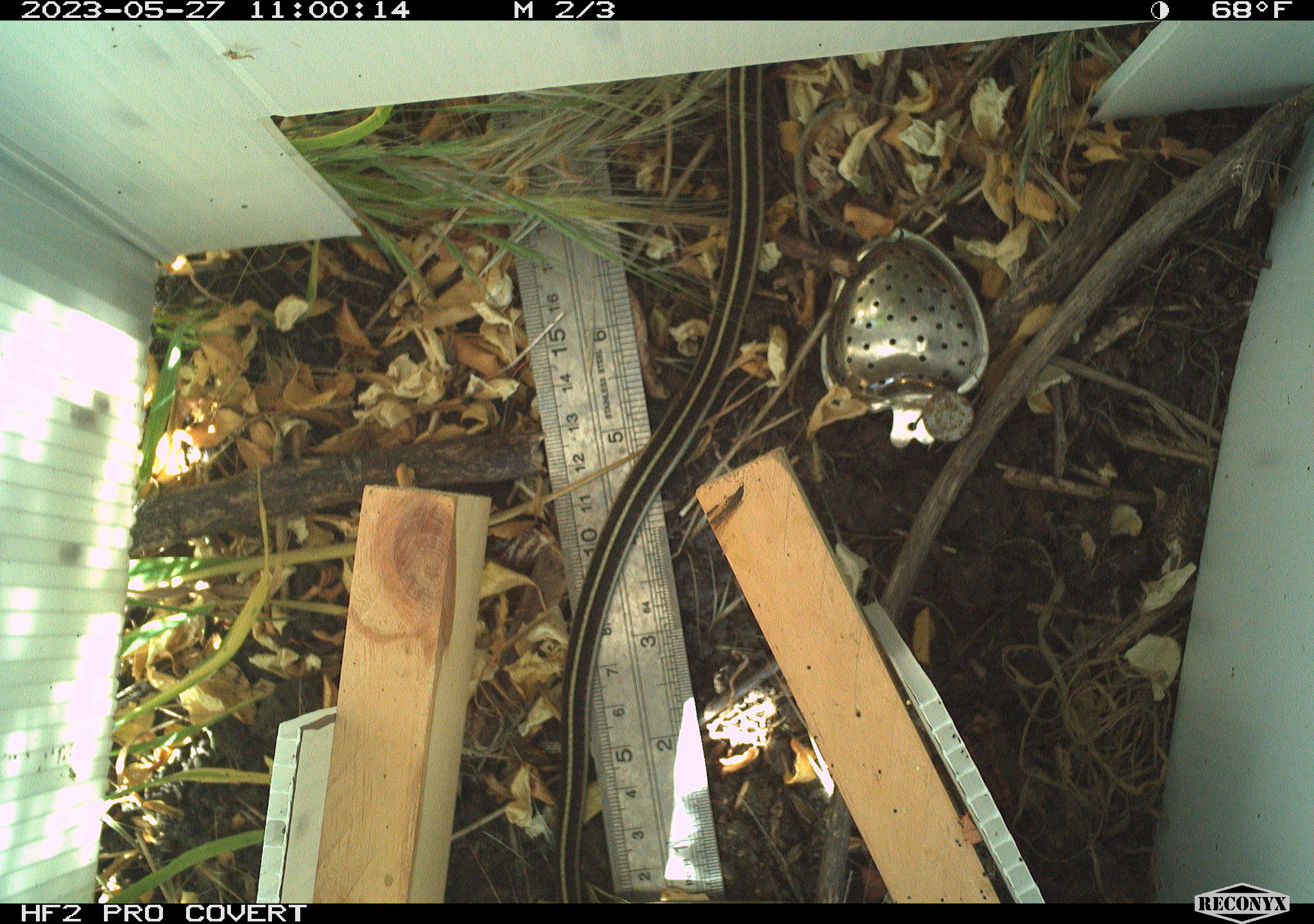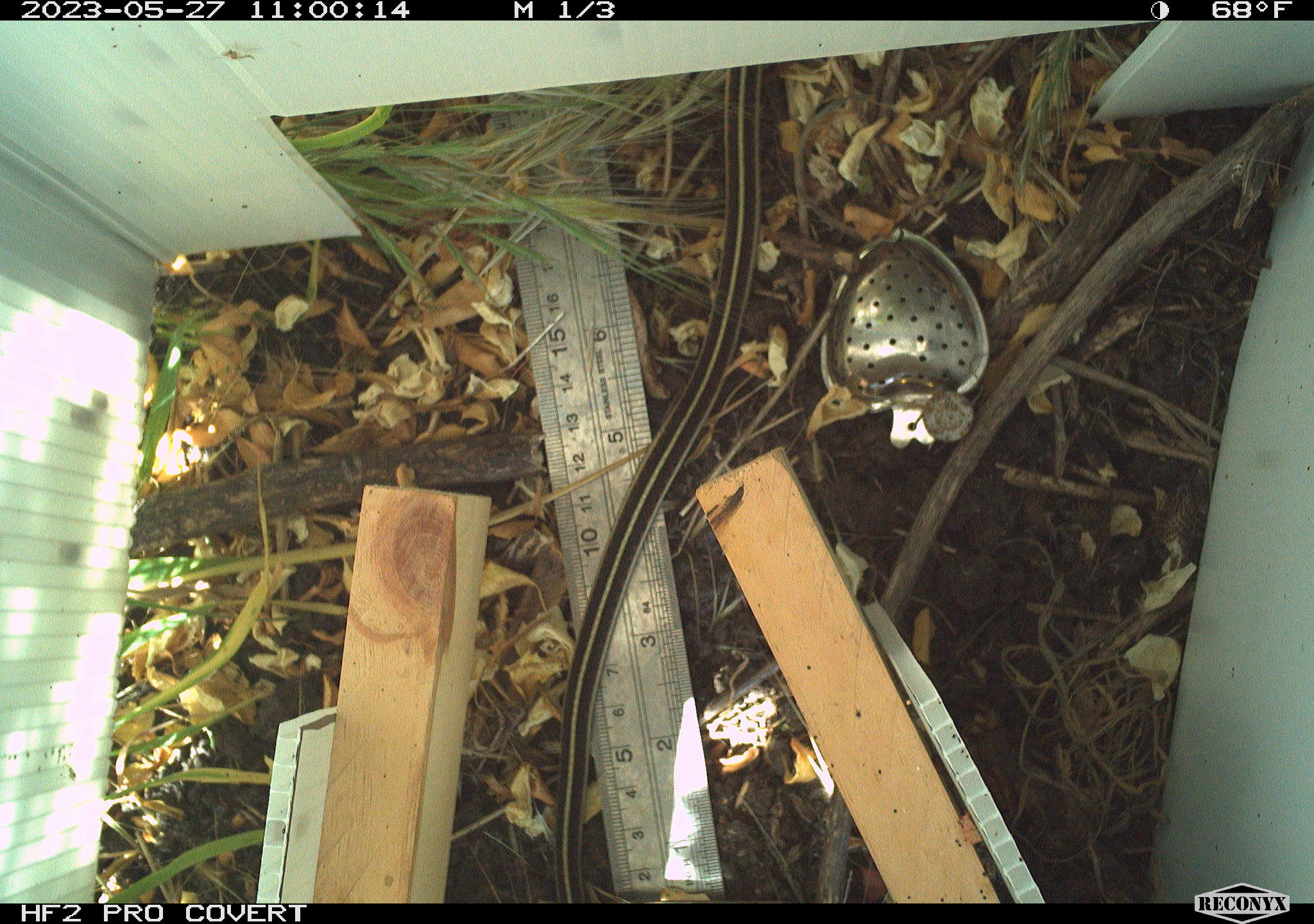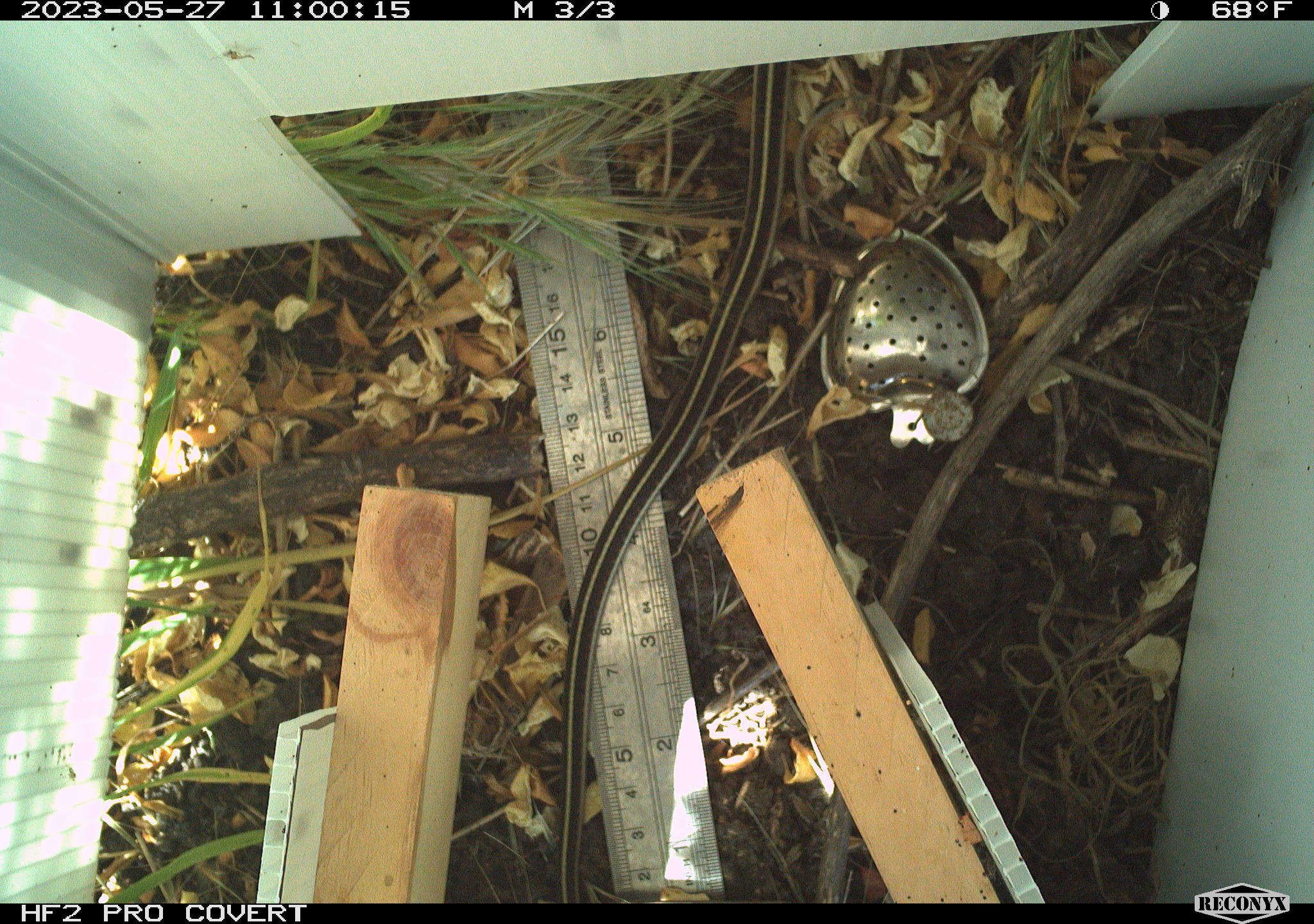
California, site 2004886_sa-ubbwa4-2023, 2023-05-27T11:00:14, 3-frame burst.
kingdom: Animalia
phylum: Chordata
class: Reptilia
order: Squamata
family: Colubridae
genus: Thamnophis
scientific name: Thamnophis sirtalis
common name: common gartersnake